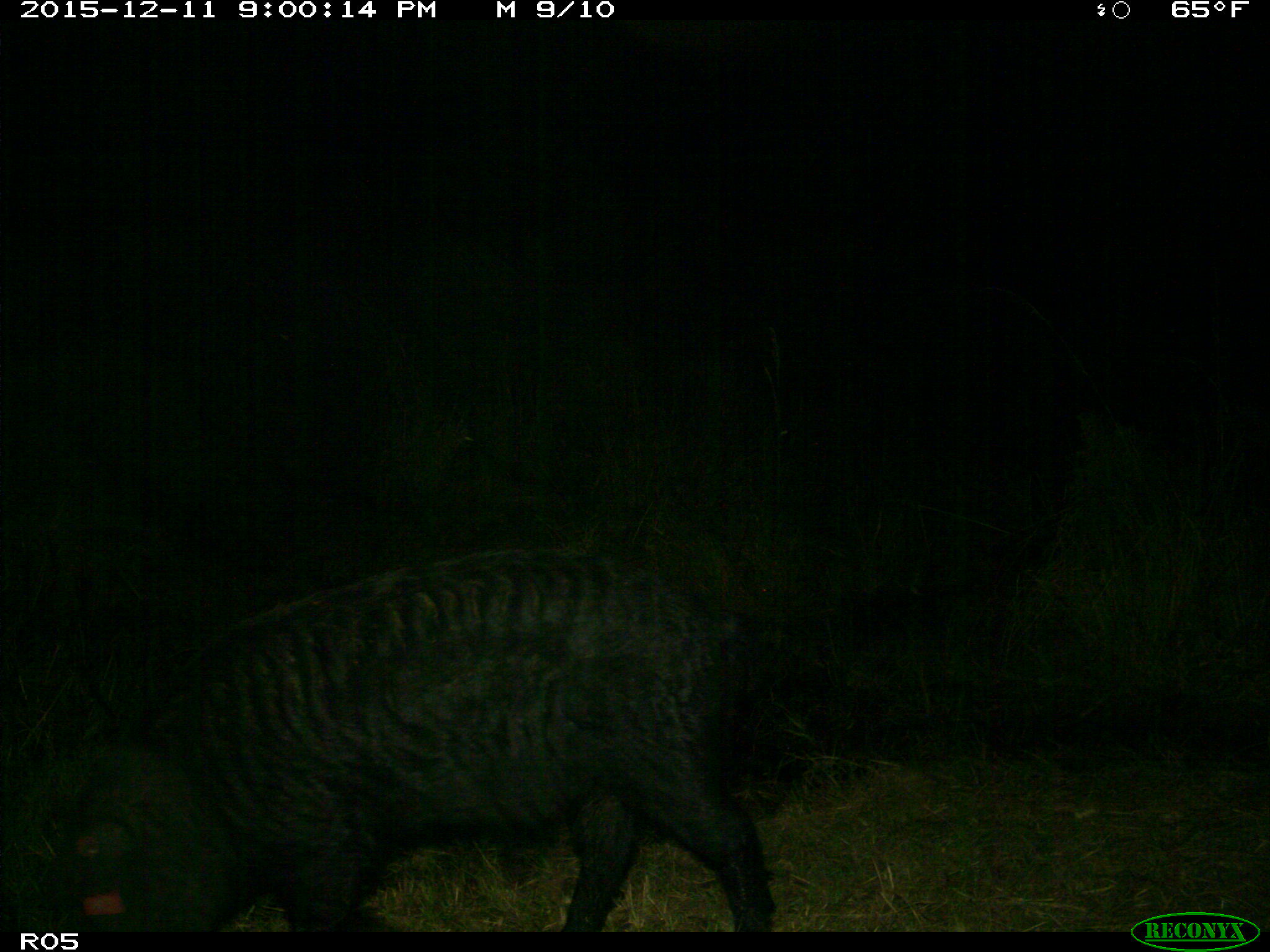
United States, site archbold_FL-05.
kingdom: Animalia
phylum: Chordata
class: Mammalia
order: Artiodactyla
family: Suidae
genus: Sus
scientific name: Sus scrofa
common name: wild boar